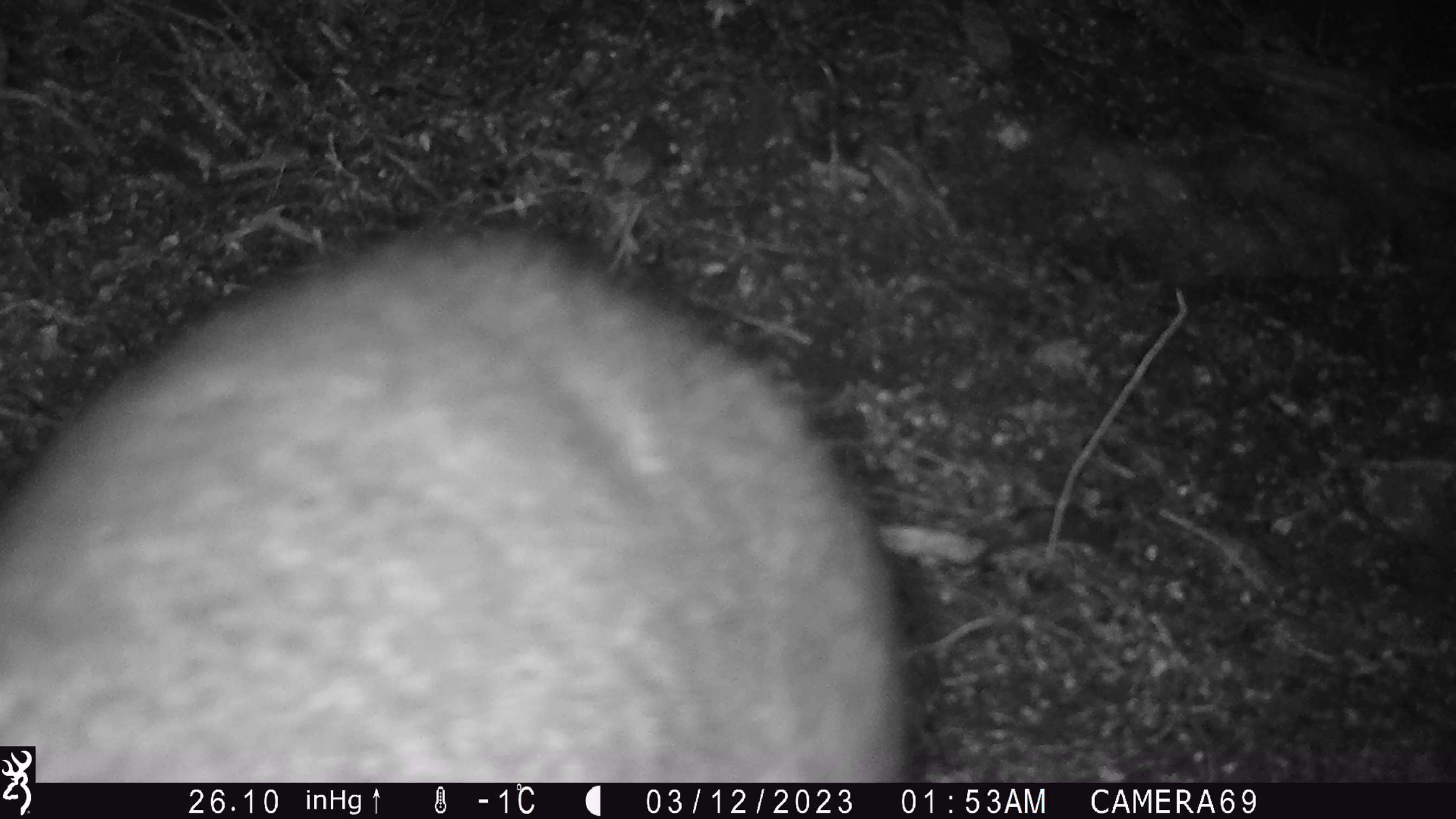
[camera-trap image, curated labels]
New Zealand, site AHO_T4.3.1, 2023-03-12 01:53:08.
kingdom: Animalia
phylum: Chordata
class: Mammalia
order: Carnivora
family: Mustelidae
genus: Mustela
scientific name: Mustela erminea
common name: stoat